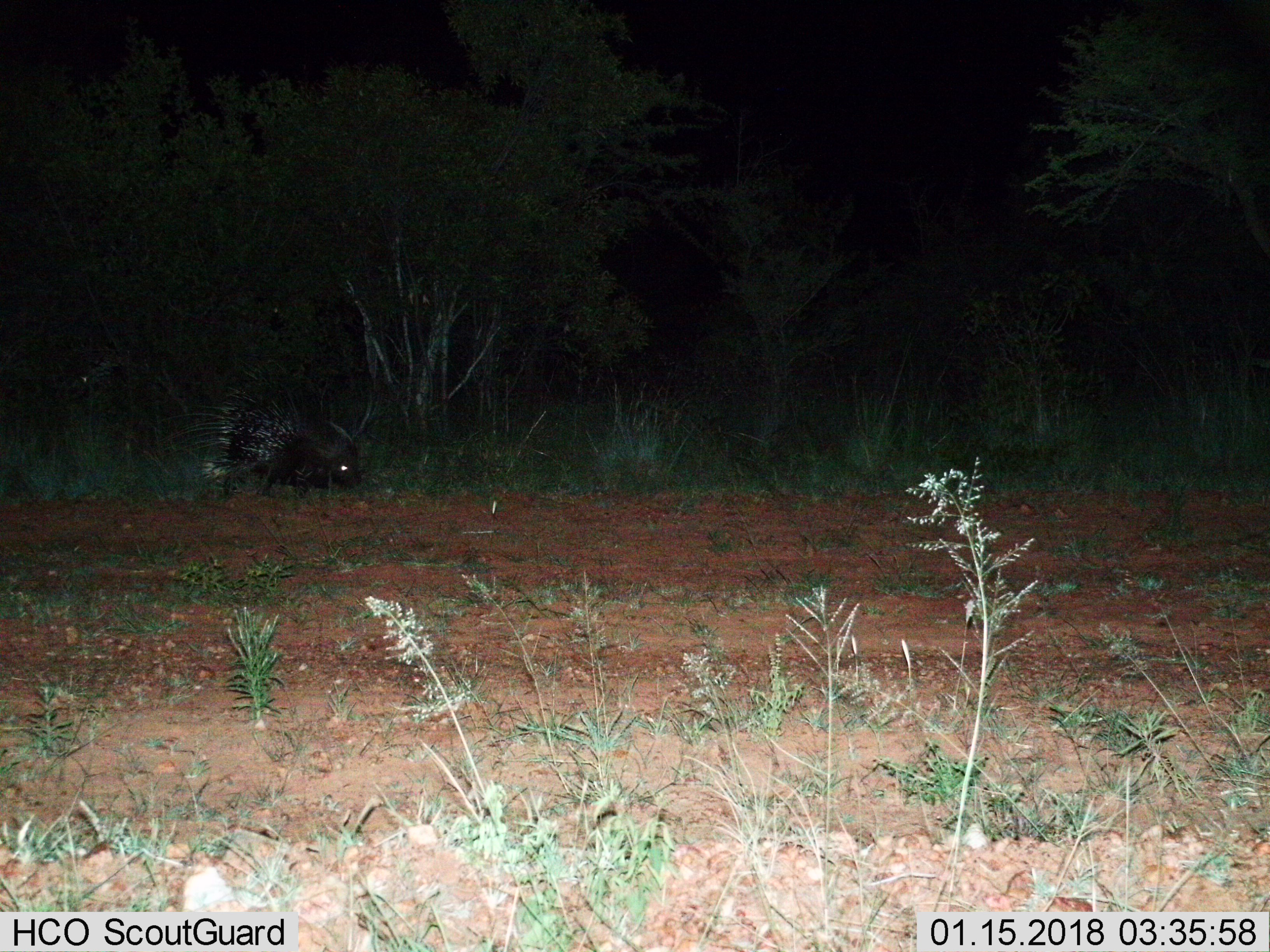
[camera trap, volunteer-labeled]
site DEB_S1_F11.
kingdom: Animalia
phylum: Chordata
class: Mammalia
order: Rodentia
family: Hystricidae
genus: Hystrix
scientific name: Hystrix cristata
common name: crested porcupine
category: porcupine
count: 1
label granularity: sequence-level